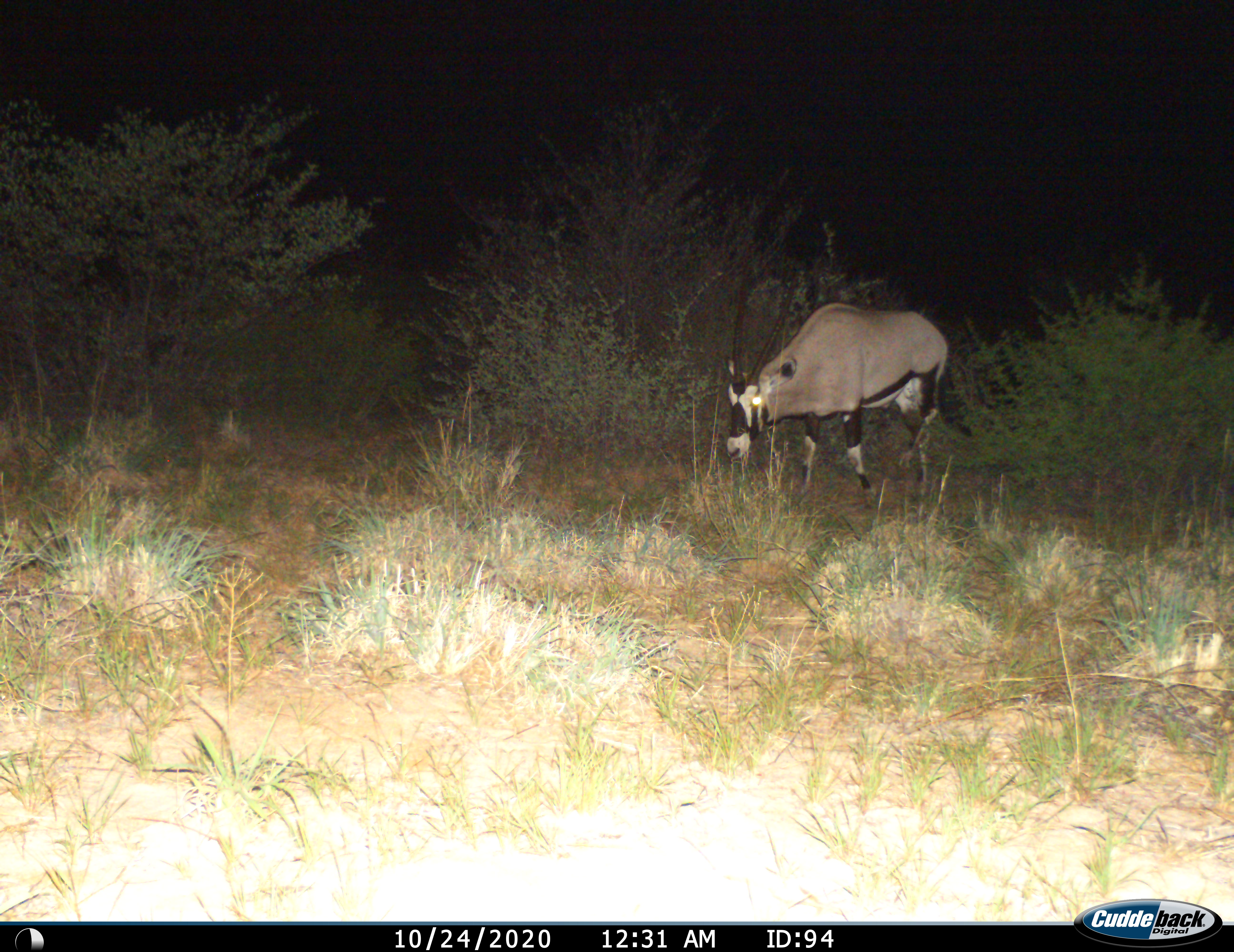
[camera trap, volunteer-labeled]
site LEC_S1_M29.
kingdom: Animalia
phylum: Chordata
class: Mammalia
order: Artiodactyla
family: Bovidae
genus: Oryx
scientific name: Oryx gazella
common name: gemsbok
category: oryx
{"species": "oryx (gemsbok) (Oryx gazella)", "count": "1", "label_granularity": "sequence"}